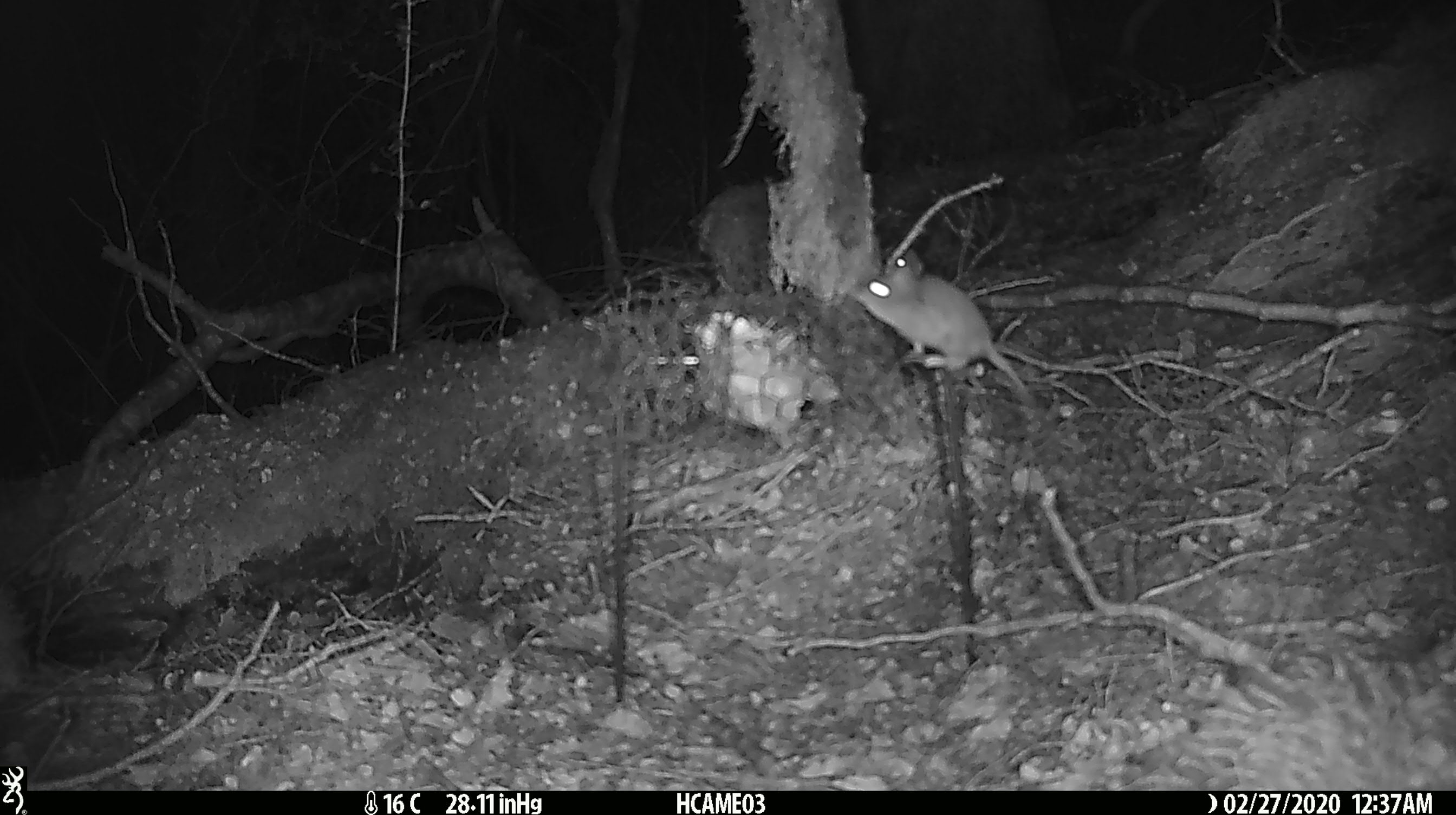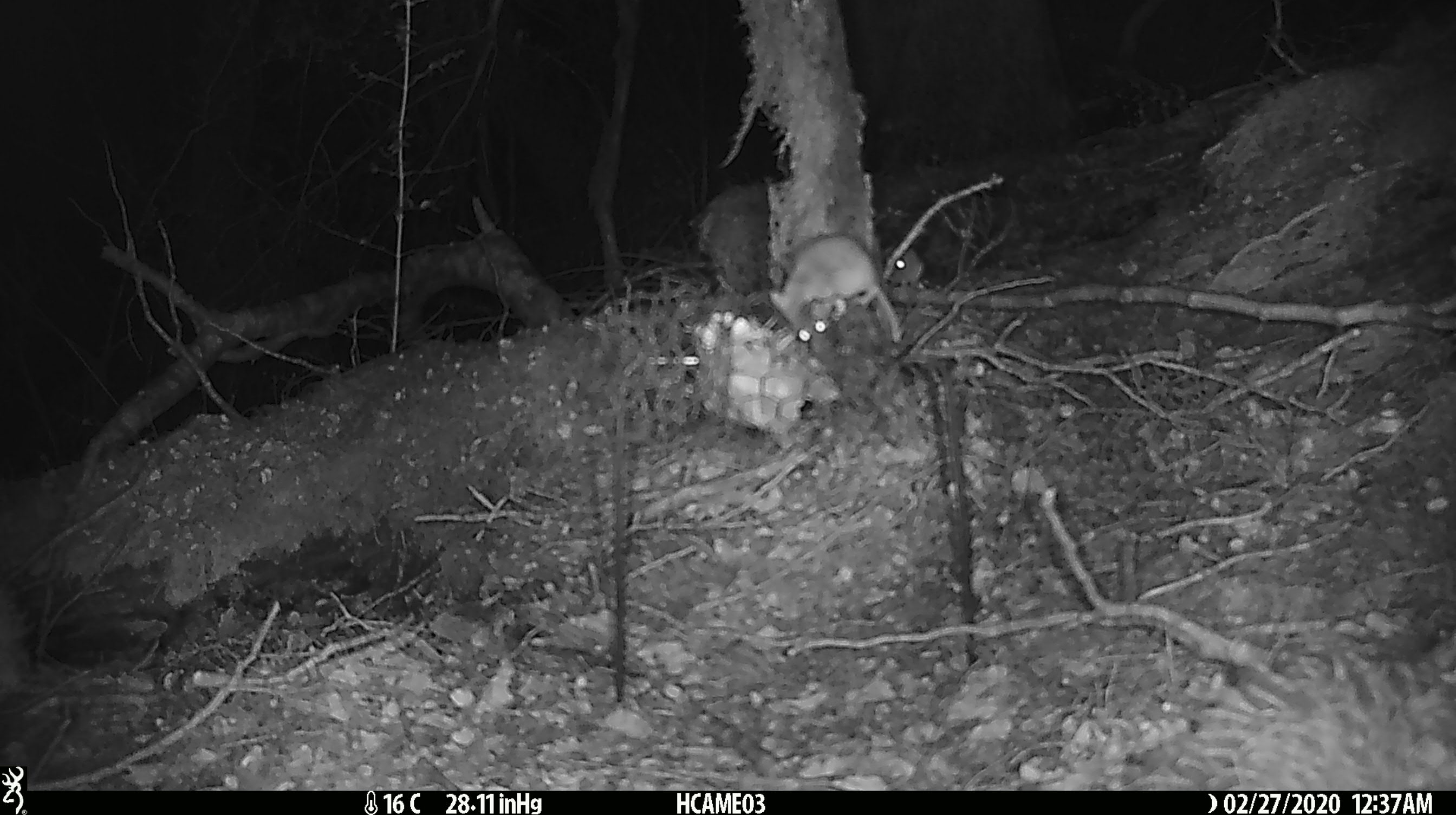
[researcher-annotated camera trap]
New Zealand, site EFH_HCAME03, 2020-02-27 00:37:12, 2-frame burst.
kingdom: Animalia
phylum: Chordata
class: Mammalia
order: Rodentia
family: Muridae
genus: Mus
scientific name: Mus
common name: mouse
Mouse (Mus).